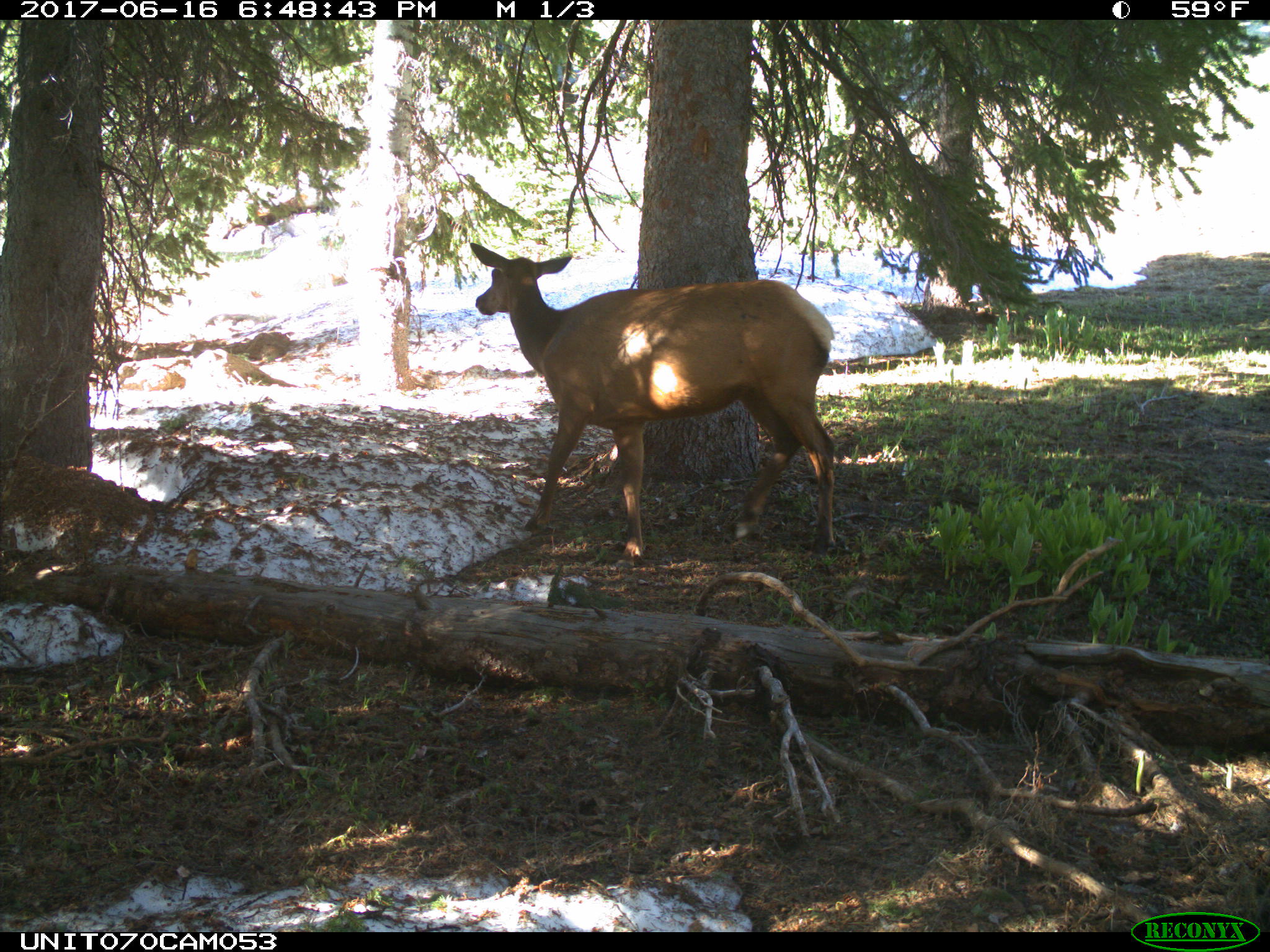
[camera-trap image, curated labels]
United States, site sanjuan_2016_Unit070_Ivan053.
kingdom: Animalia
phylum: Chordata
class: Mammalia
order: Artiodactyla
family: Cervidae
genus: Cervus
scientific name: Cervus elaphus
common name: red deer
Cervus elaphus (red deer).